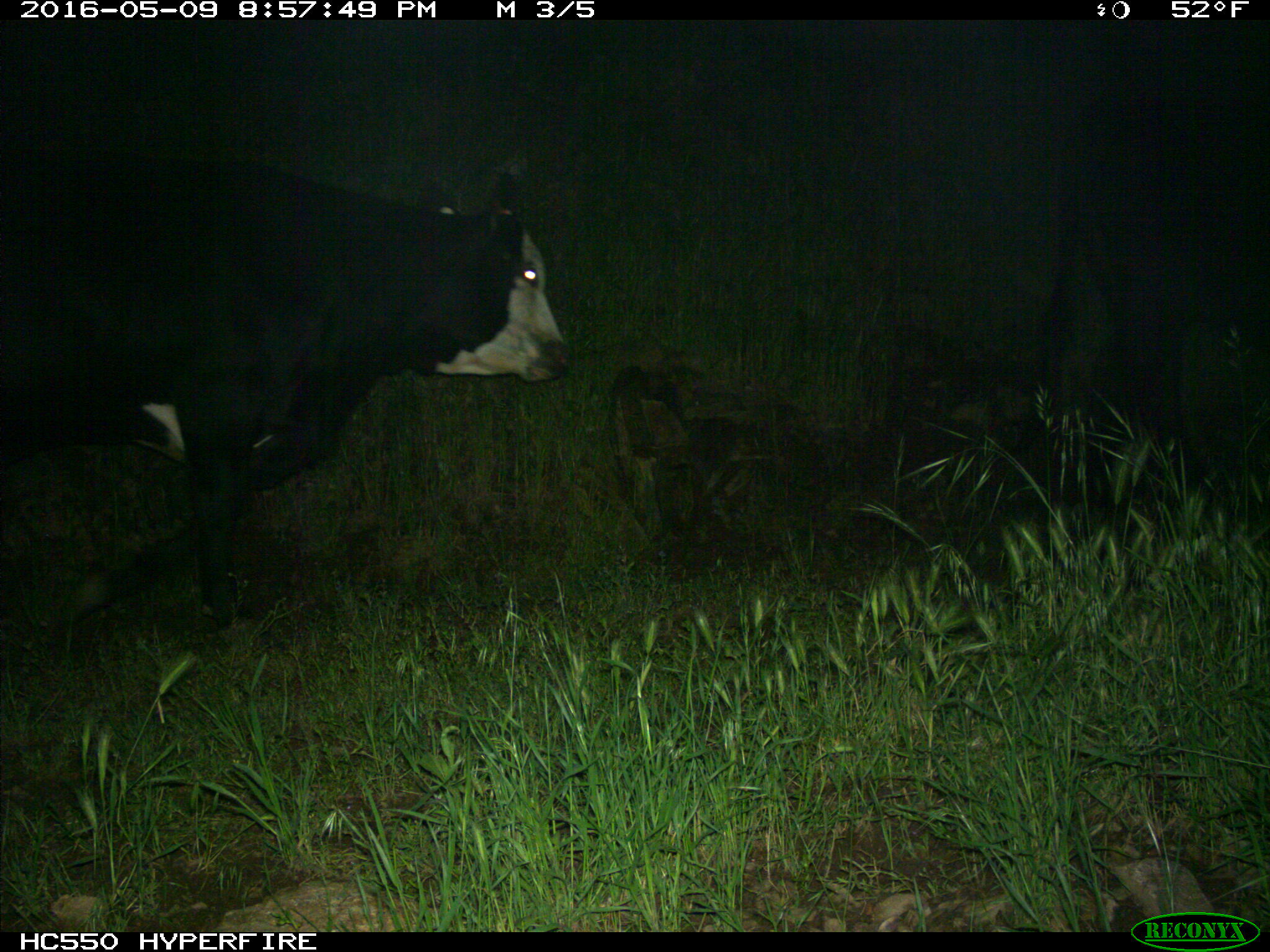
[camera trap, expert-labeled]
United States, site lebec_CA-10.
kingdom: Animalia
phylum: Chordata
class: Mammalia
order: Artiodactyla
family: Bovidae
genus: Bos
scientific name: Bos taurus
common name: domestic cow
Bos taurus (domestic cow).